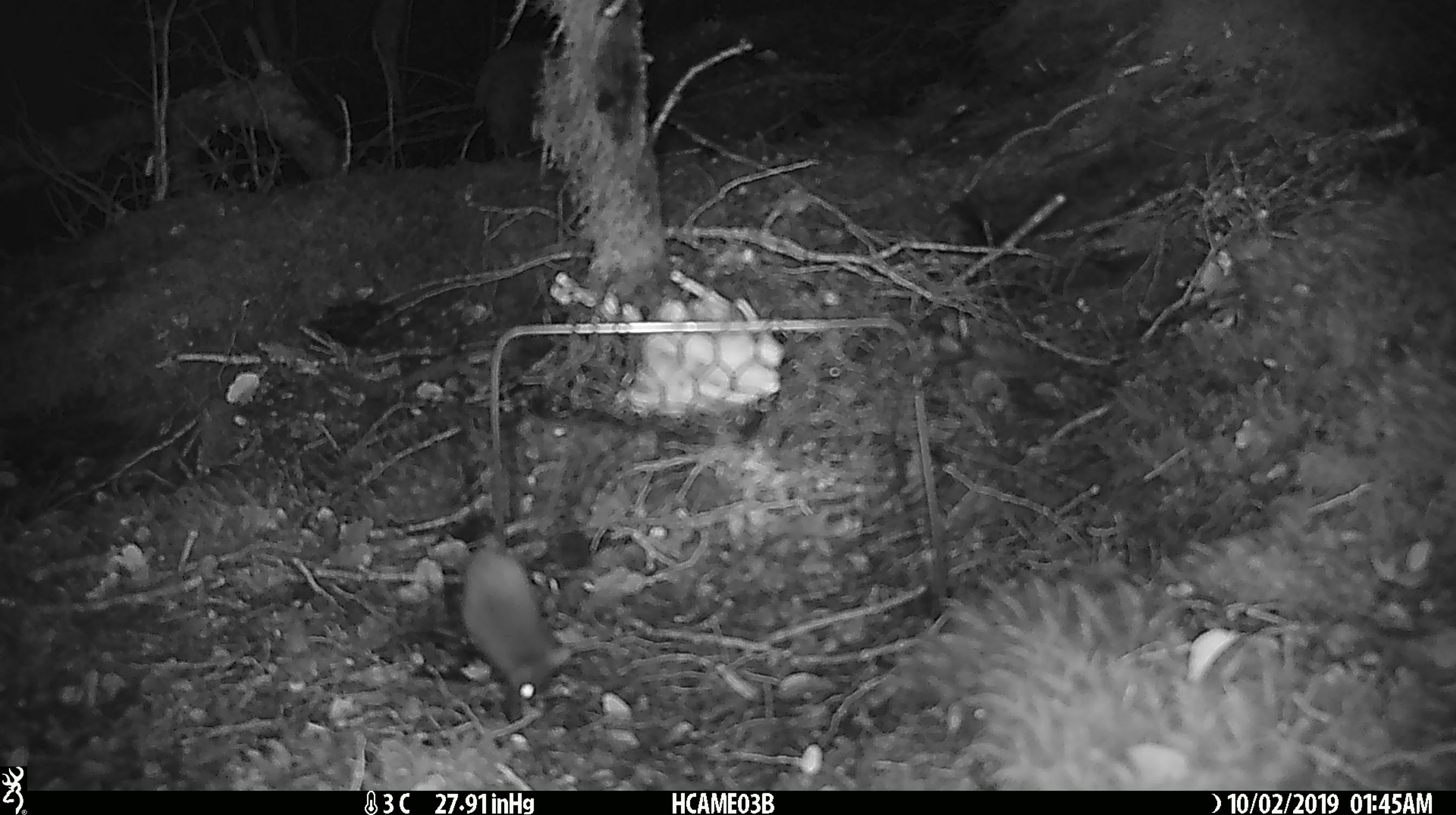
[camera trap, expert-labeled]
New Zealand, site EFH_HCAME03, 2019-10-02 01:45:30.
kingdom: Animalia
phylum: Chordata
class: Mammalia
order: Rodentia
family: Muridae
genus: Mus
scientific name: Mus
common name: mouse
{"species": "mouse (Mus)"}